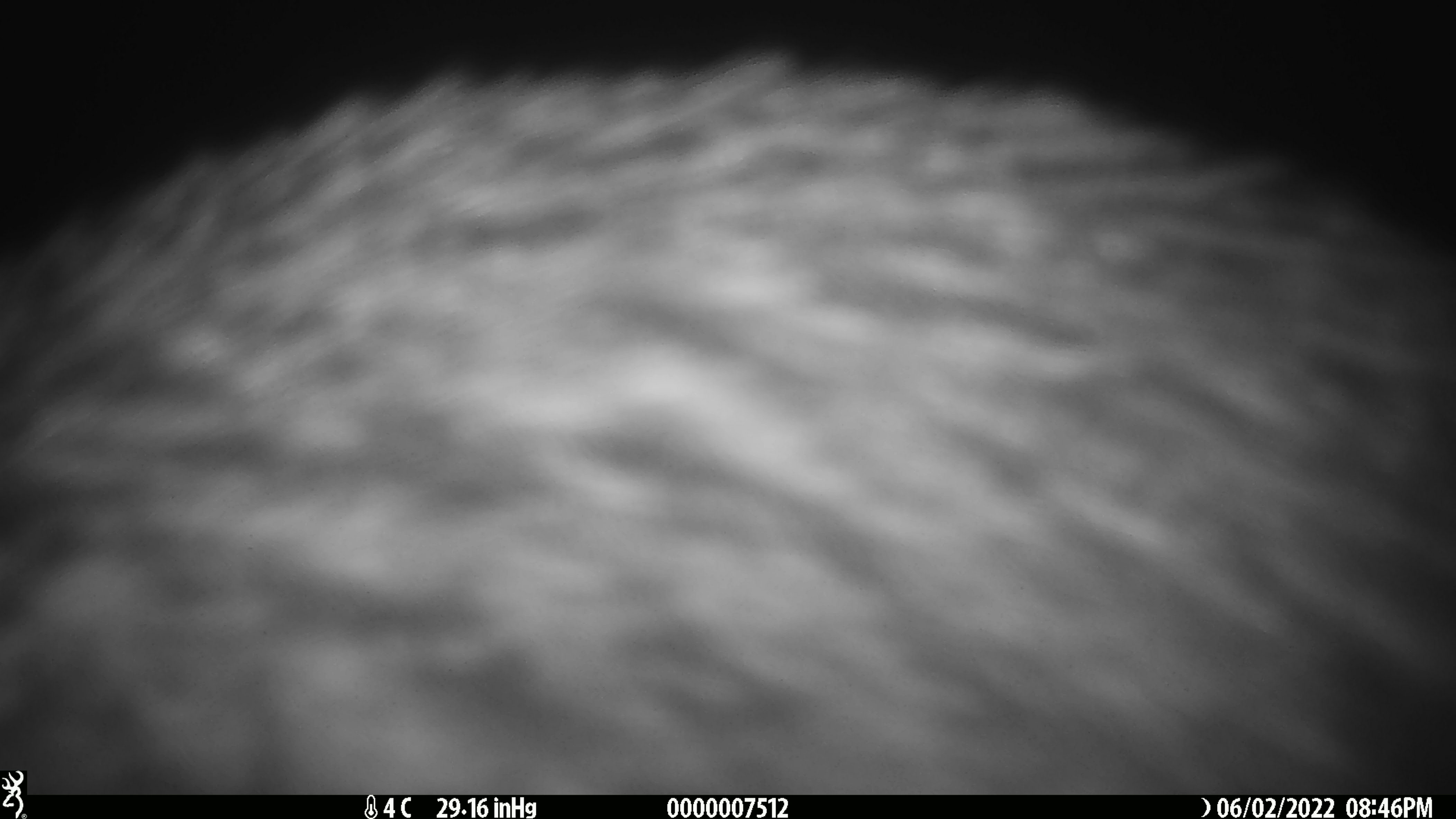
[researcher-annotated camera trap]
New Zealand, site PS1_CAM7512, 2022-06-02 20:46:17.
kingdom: Animalia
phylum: Chordata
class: Aves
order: Apterygiformes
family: Apterygidae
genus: Apteryx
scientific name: Apteryx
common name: kiwi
Kiwi (Apteryx).